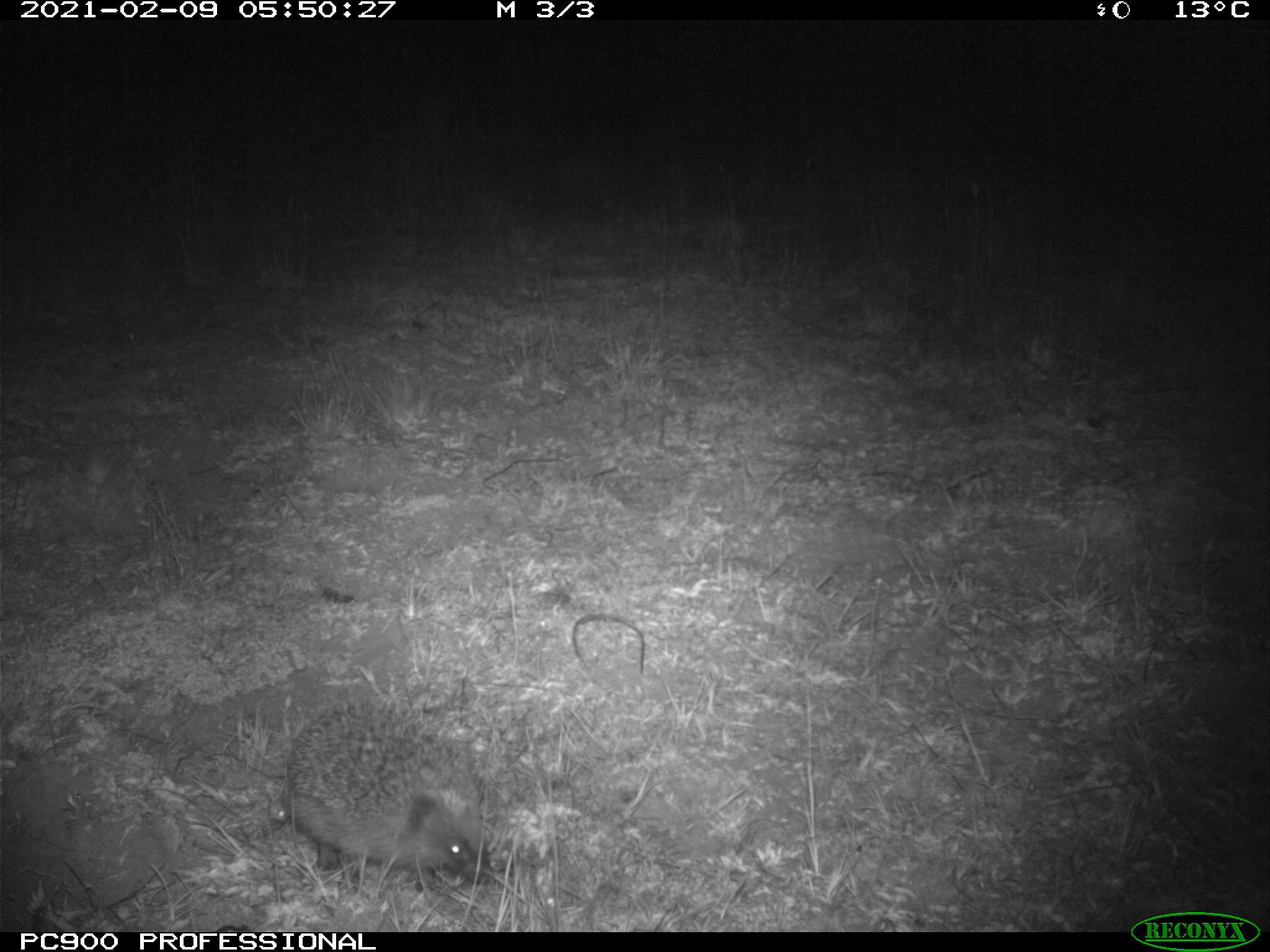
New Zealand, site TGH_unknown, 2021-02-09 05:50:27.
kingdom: Animalia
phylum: Chordata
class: Mammalia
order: Eulipotyphla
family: Erinaceidae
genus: Erinaceus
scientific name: Erinaceus europaeus europaeus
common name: european hedgehog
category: hedgehog